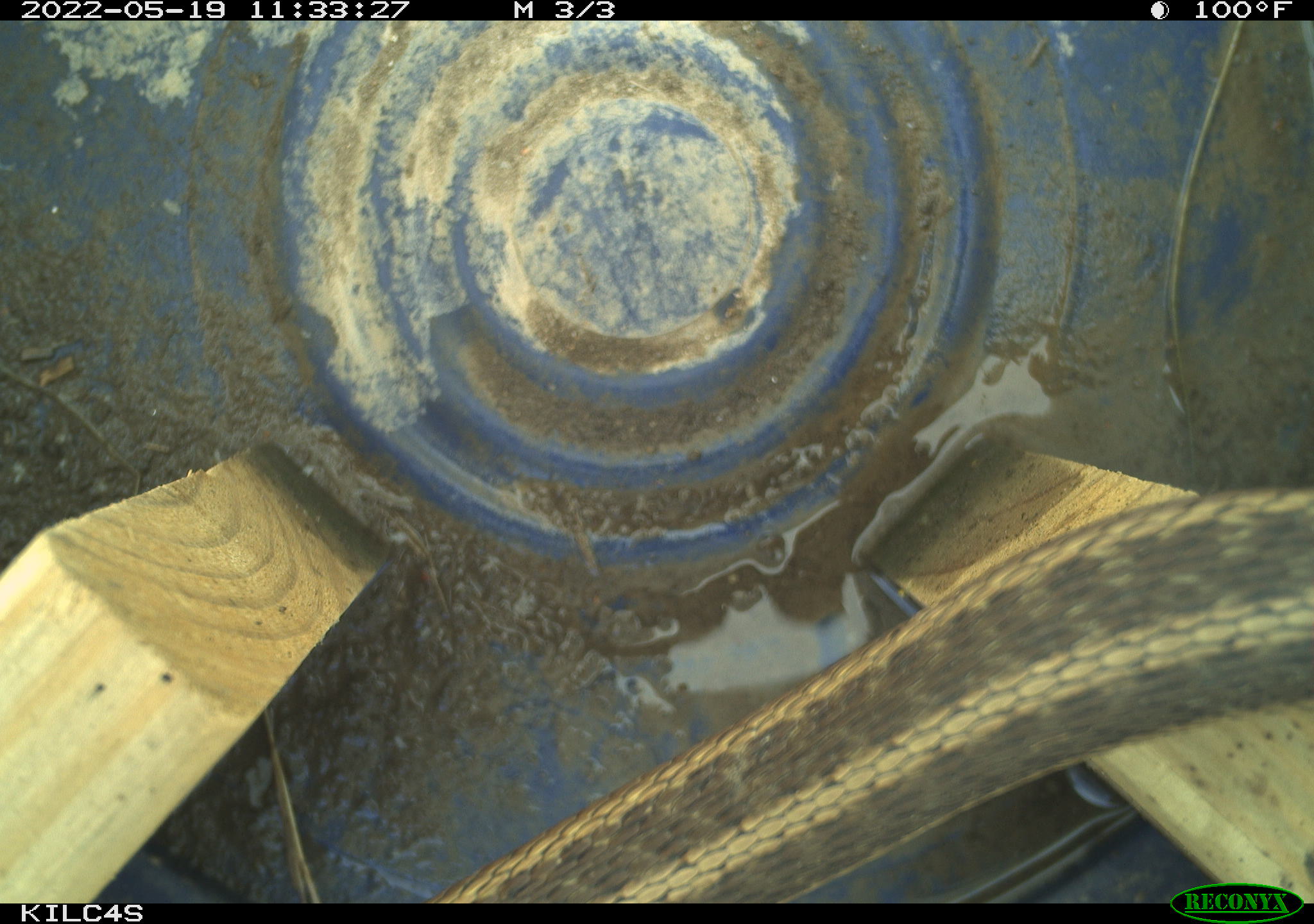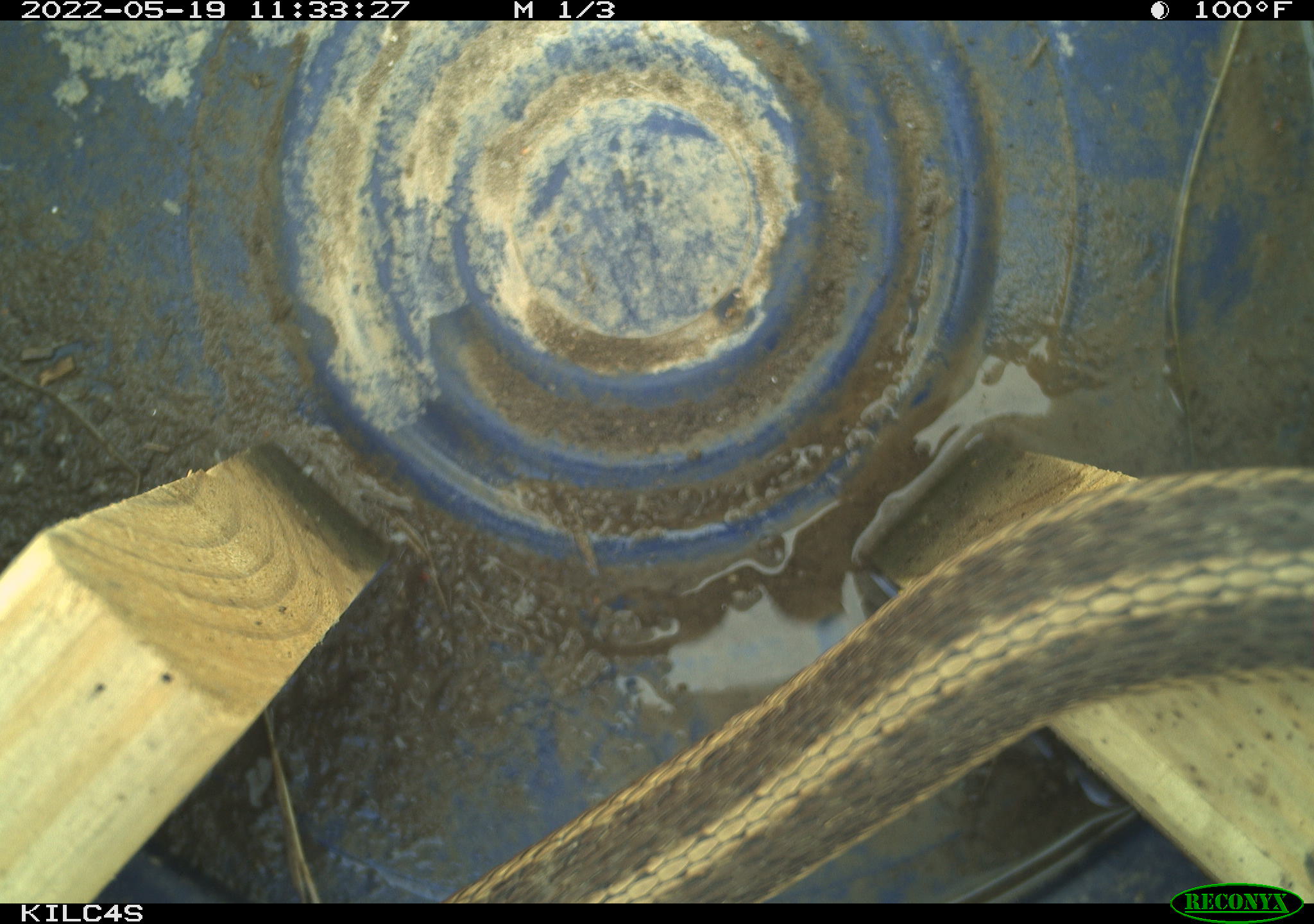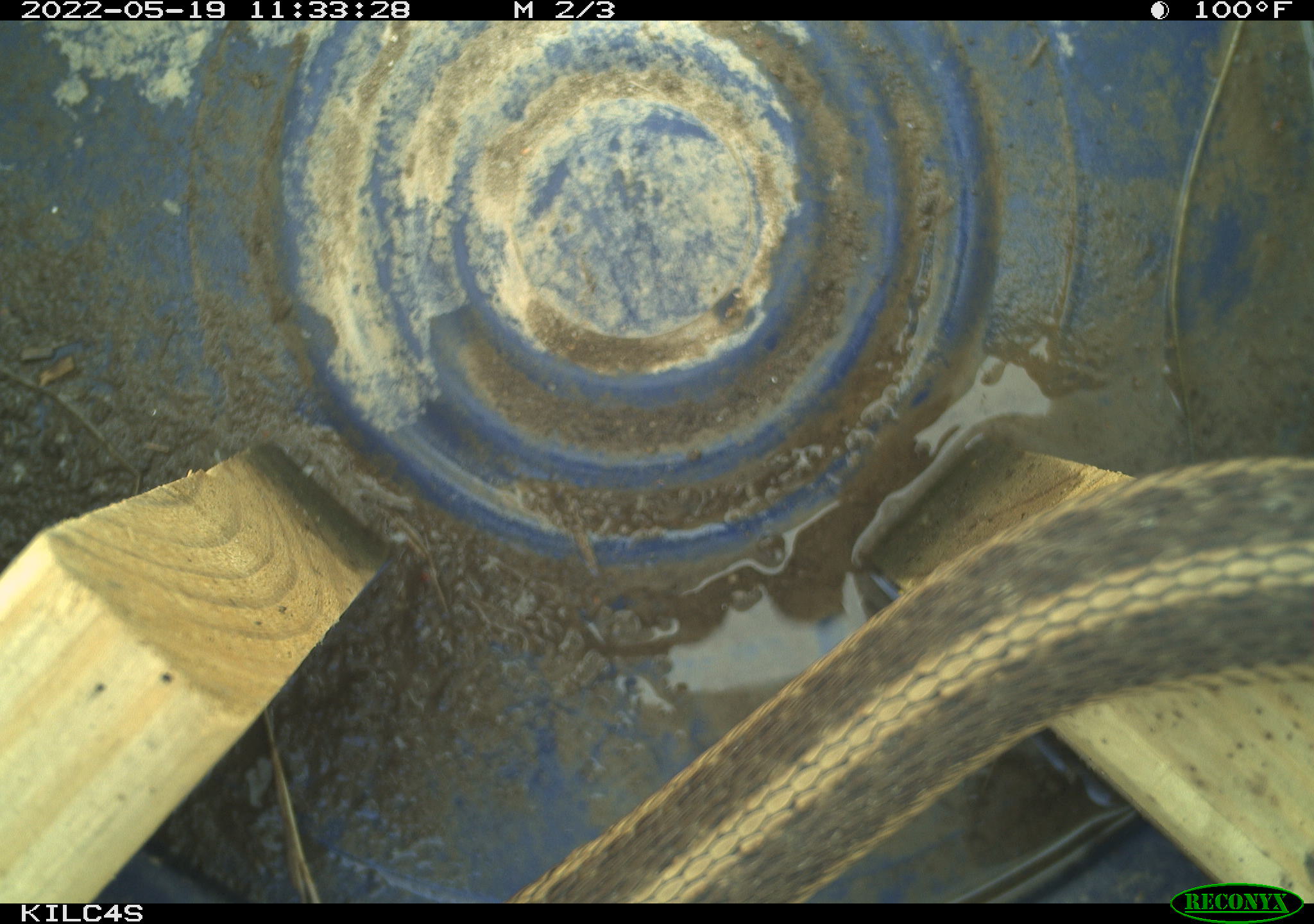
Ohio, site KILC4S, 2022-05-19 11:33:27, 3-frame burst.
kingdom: Animalia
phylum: Chordata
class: Reptilia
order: Squamata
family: Colubridae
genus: Thamnophis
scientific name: Thamnophis sirtalis sirtalis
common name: eastern gartersnake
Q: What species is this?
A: Eastern gartersnake (Thamnophis sirtalis sirtalis).